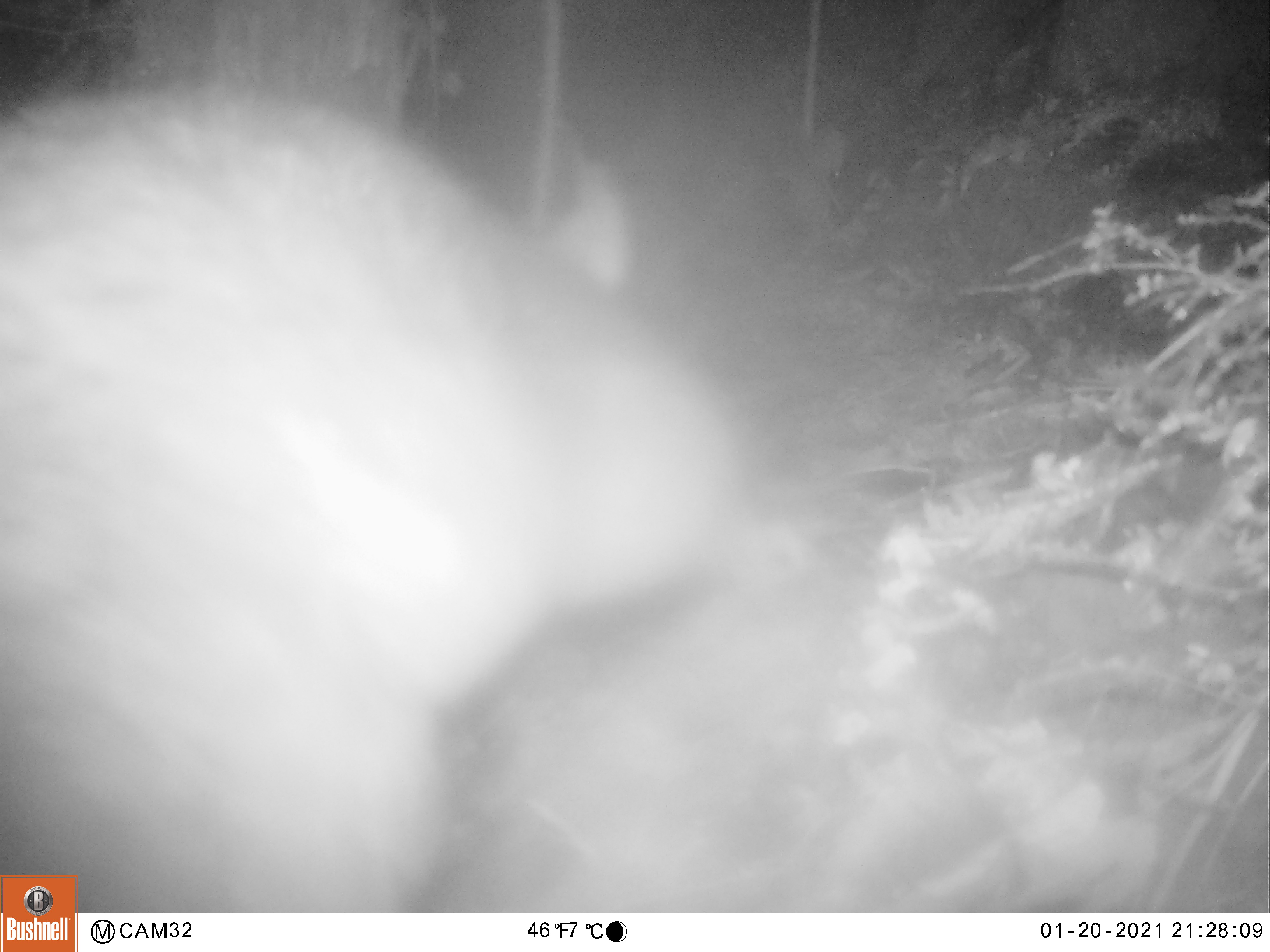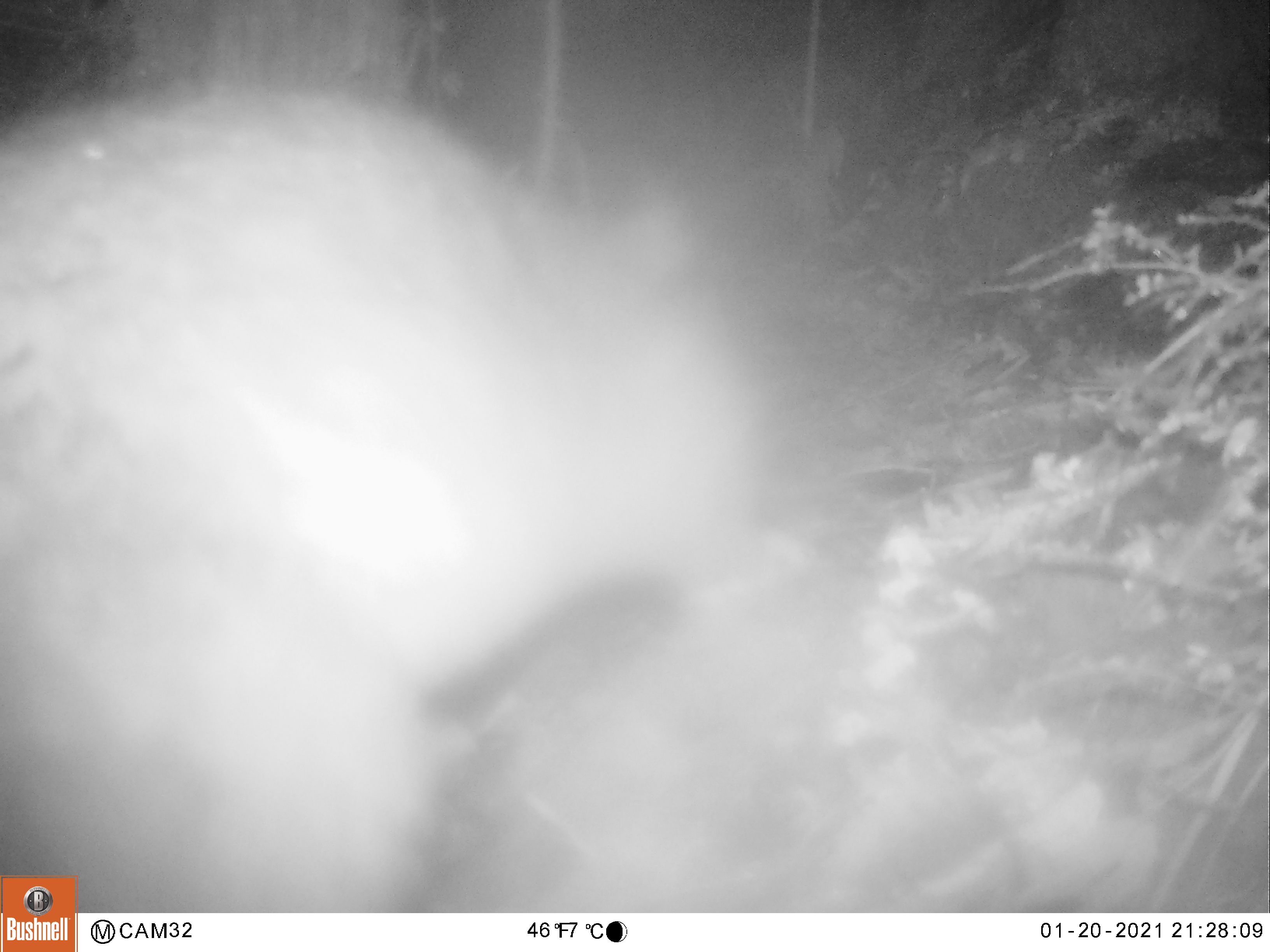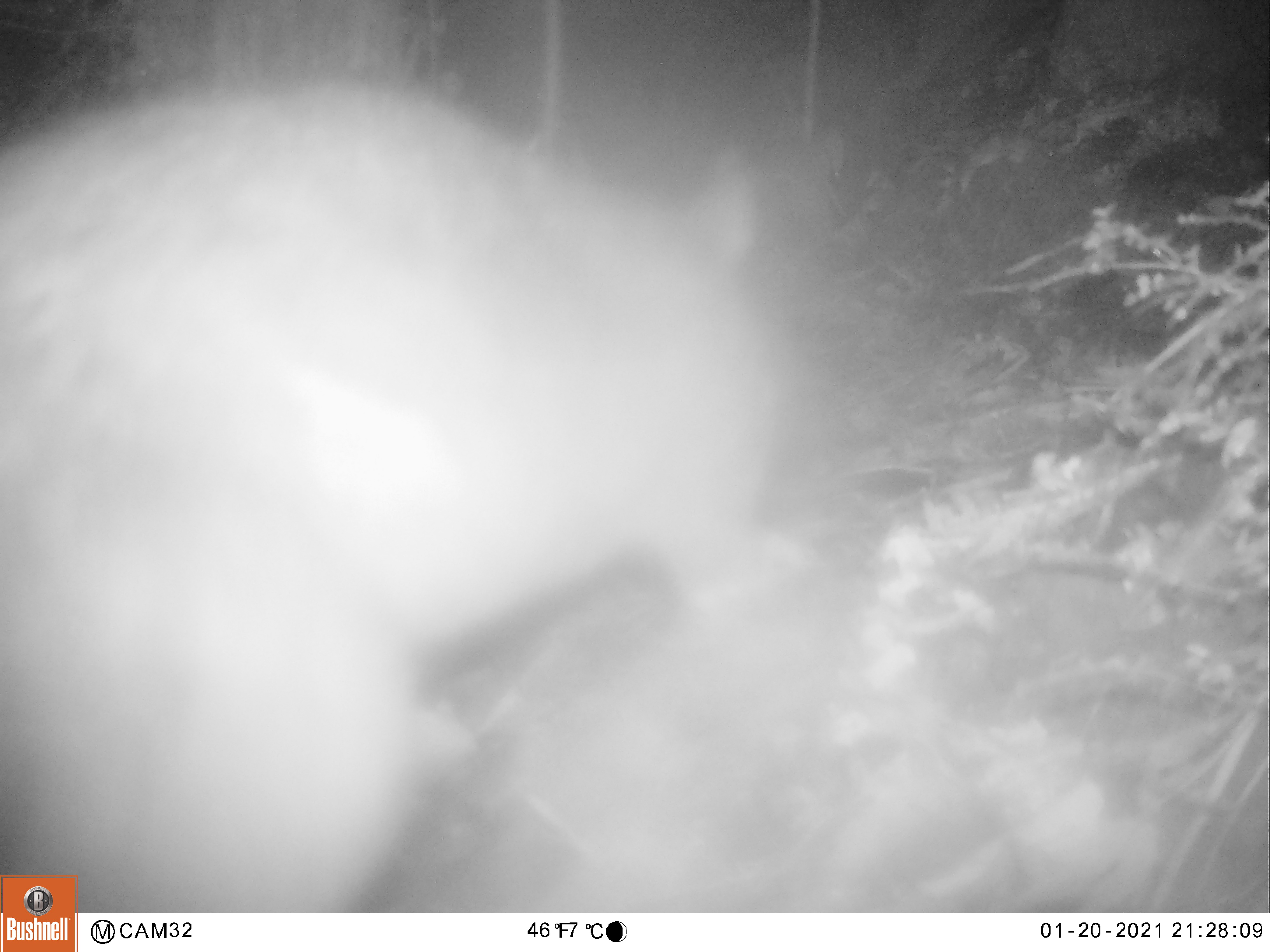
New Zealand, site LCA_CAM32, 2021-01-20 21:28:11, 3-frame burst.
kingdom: Animalia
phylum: Chordata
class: Mammalia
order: Diprotodontia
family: Phalangeridae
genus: Trichosurus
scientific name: Trichosurus vulpecula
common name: common brushtail possum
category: possum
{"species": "possum (common brushtail possum) (Trichosurus vulpecula)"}